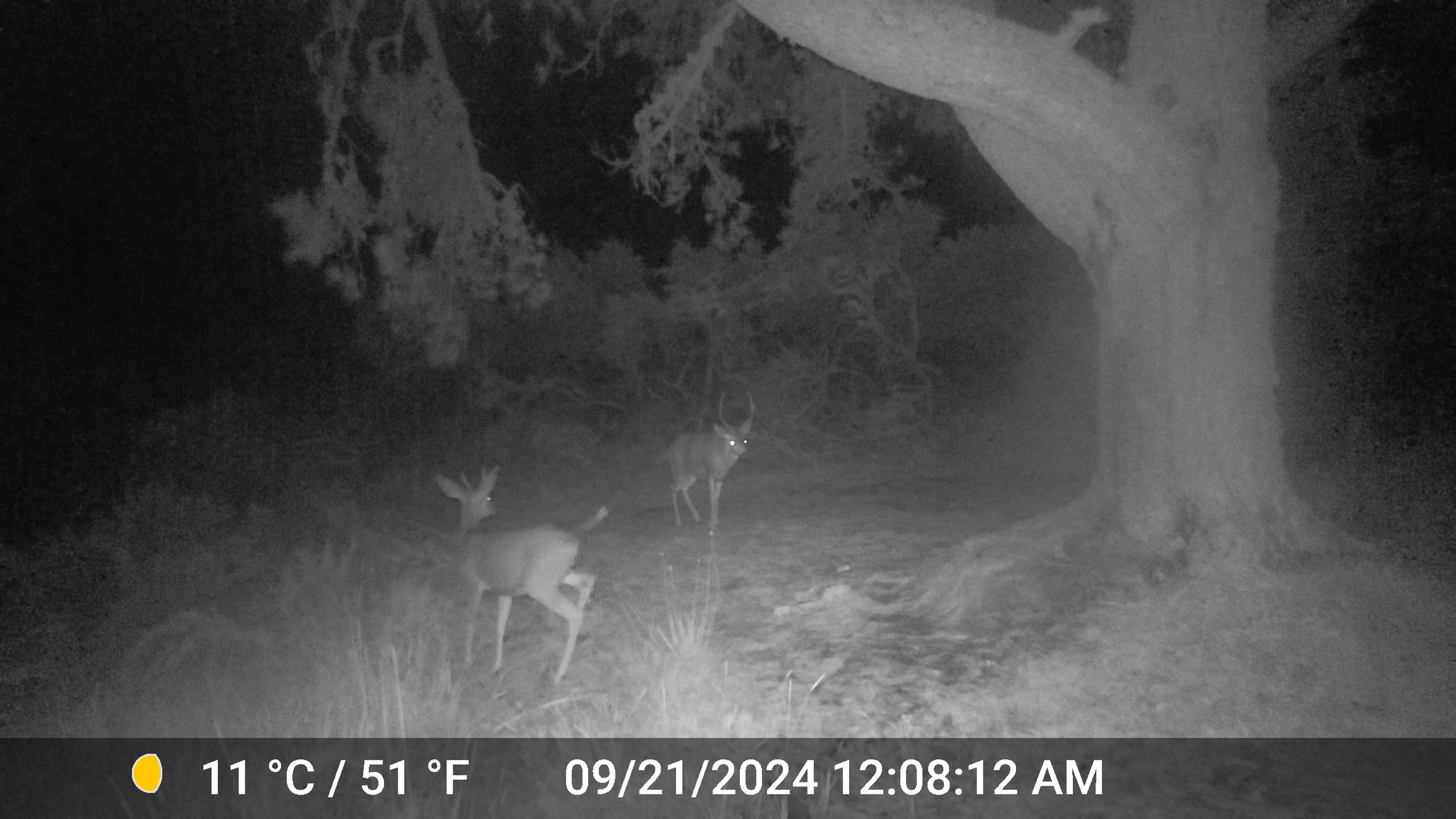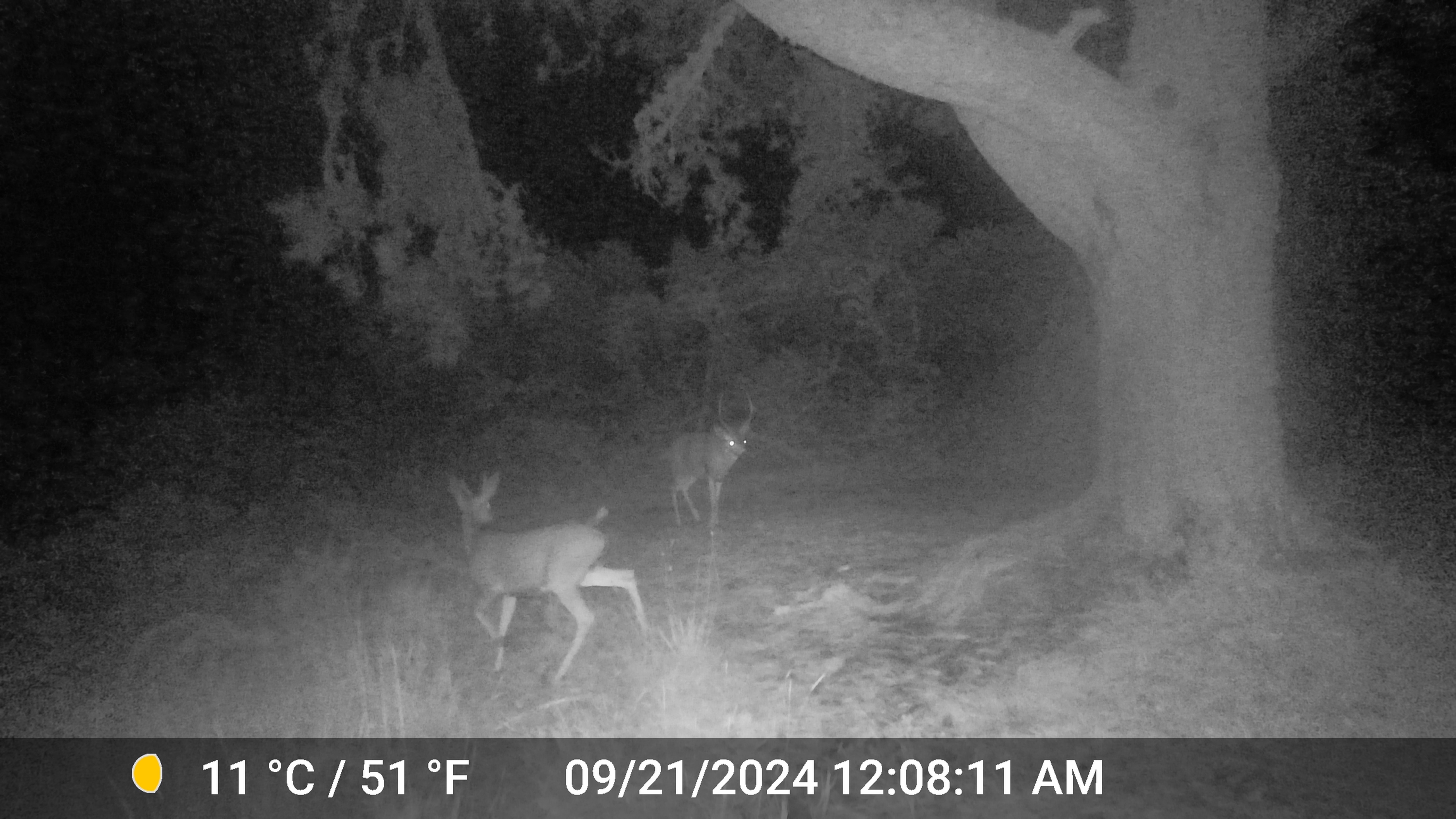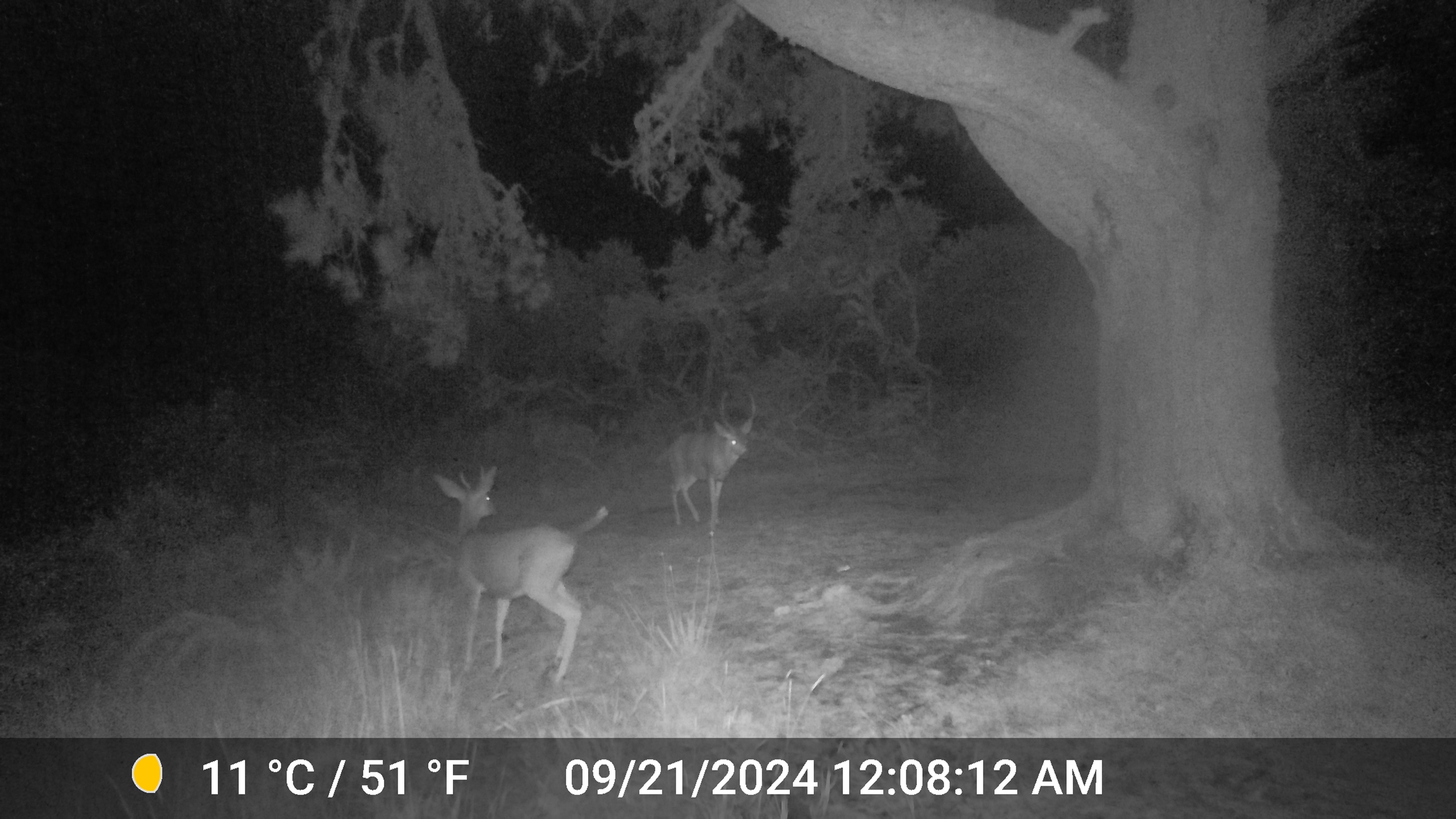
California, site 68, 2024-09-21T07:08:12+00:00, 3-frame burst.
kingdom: Animalia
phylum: Chordata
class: Mammalia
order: Artiodactyla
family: Cervidae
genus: Odocoileus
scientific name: Odocoileus hemionus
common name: mule deer